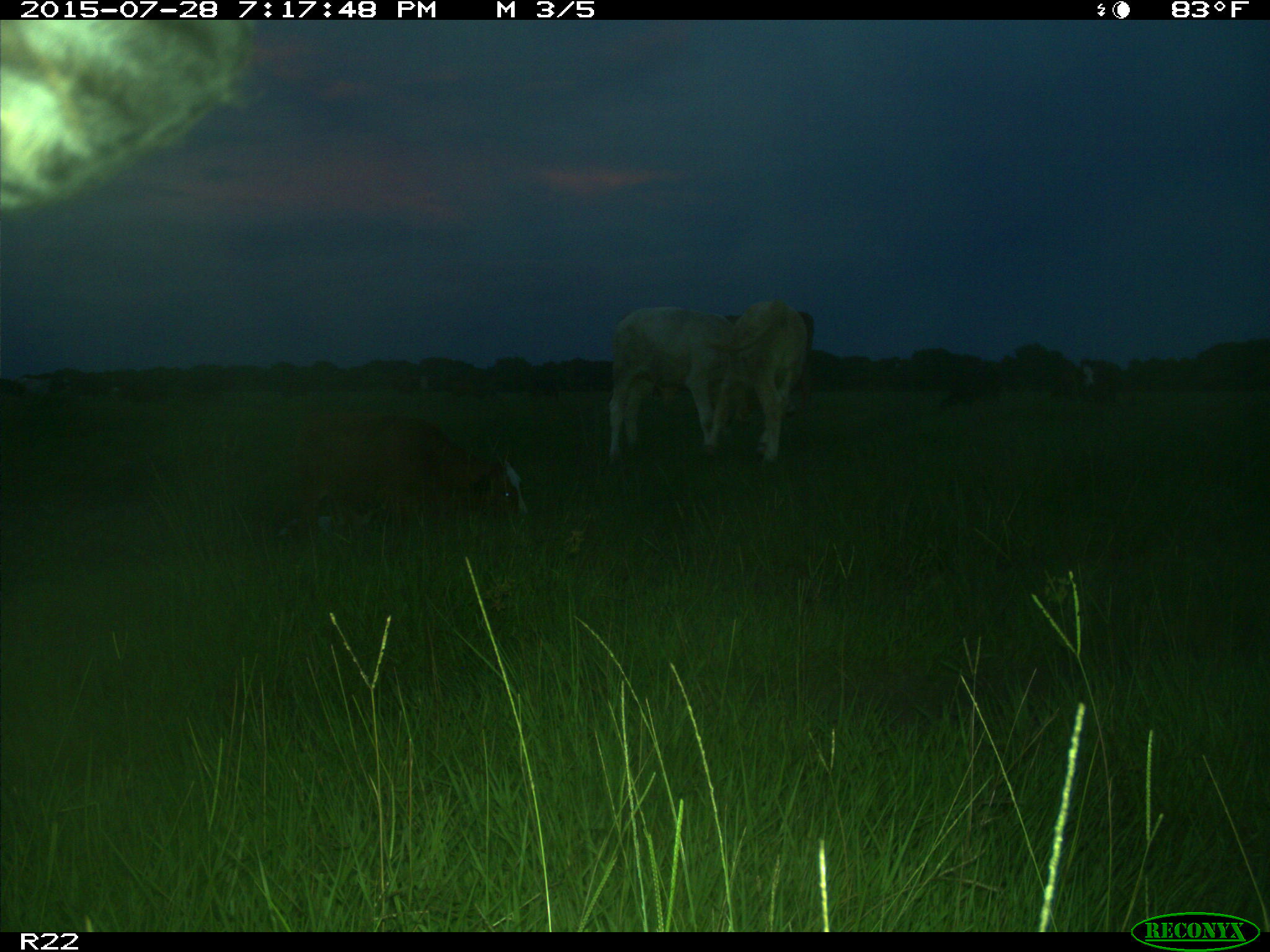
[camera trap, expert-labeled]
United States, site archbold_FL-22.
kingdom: Animalia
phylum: Chordata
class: Mammalia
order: Artiodactyla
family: Bovidae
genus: Bos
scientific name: Bos taurus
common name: domestic cow